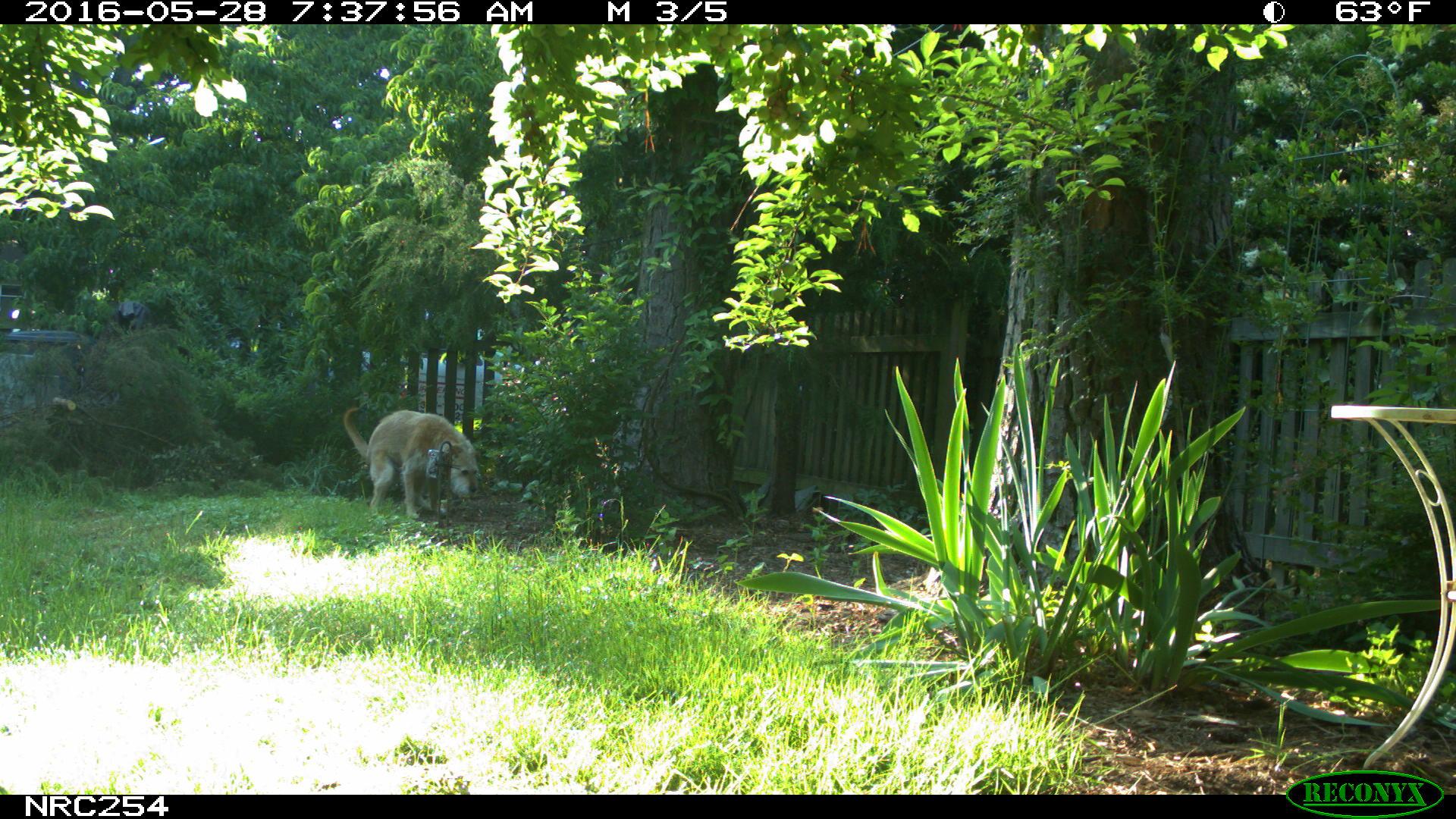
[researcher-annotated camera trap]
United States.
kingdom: Animalia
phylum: Chordata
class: Mammalia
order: Carnivora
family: Canidae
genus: Canis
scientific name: Canis familiaris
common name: domestic dog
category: Dog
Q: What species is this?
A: Dog (domestic dog) (Canis familiaris).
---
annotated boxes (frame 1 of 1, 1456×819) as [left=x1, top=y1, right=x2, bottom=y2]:
Dog: [left=329, top=396, right=487, bottom=525]